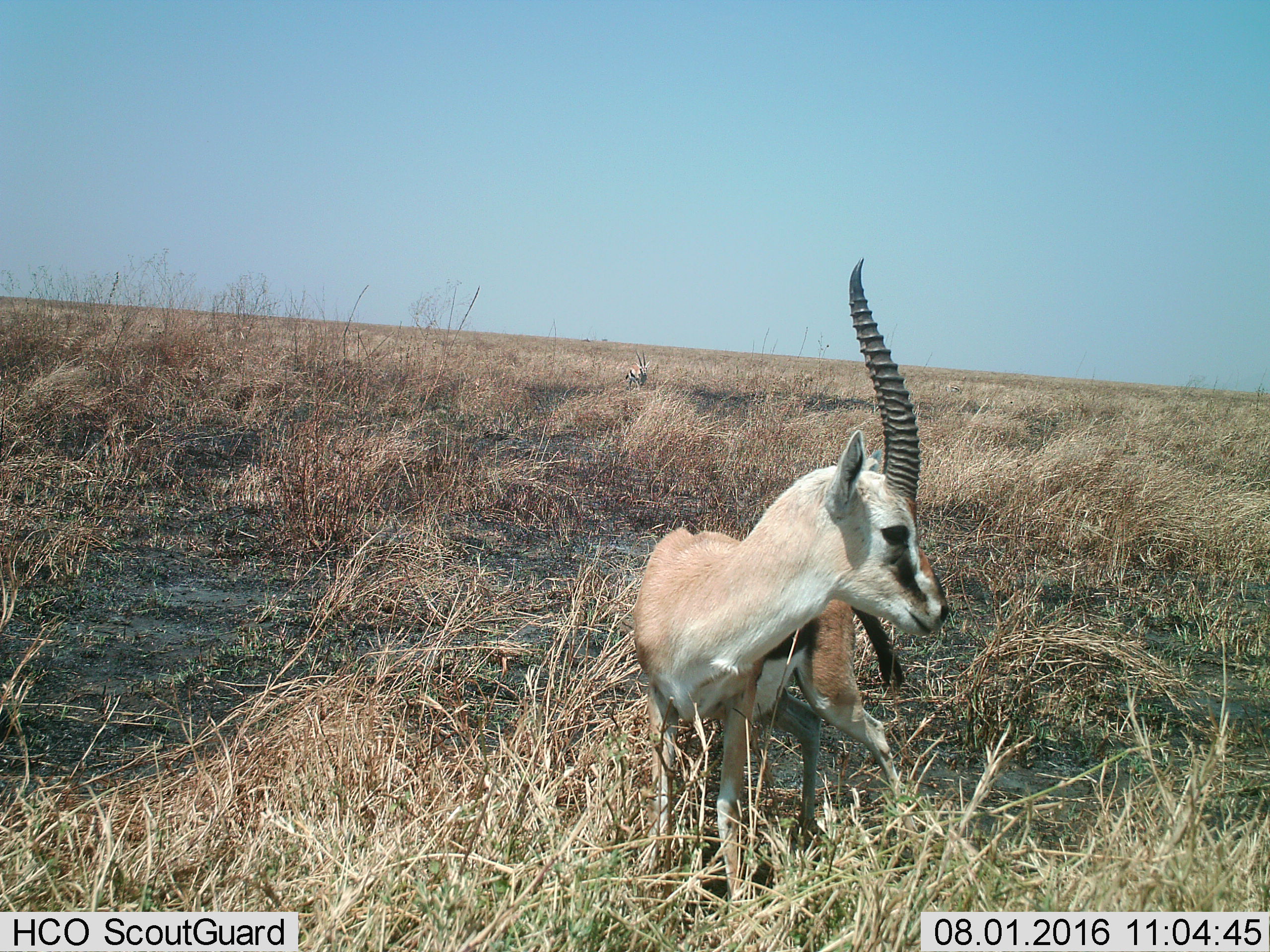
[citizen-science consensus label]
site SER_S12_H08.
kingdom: Animalia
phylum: Chordata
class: Mammalia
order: Artiodactyla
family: Bovidae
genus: Eudorcas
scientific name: Eudorcas thomsonii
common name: thomson's gazelle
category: gazellethomsons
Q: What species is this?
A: Gazellethomsons (thomson's gazelle) (Eudorcas thomsonii).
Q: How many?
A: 2.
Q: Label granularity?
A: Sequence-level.